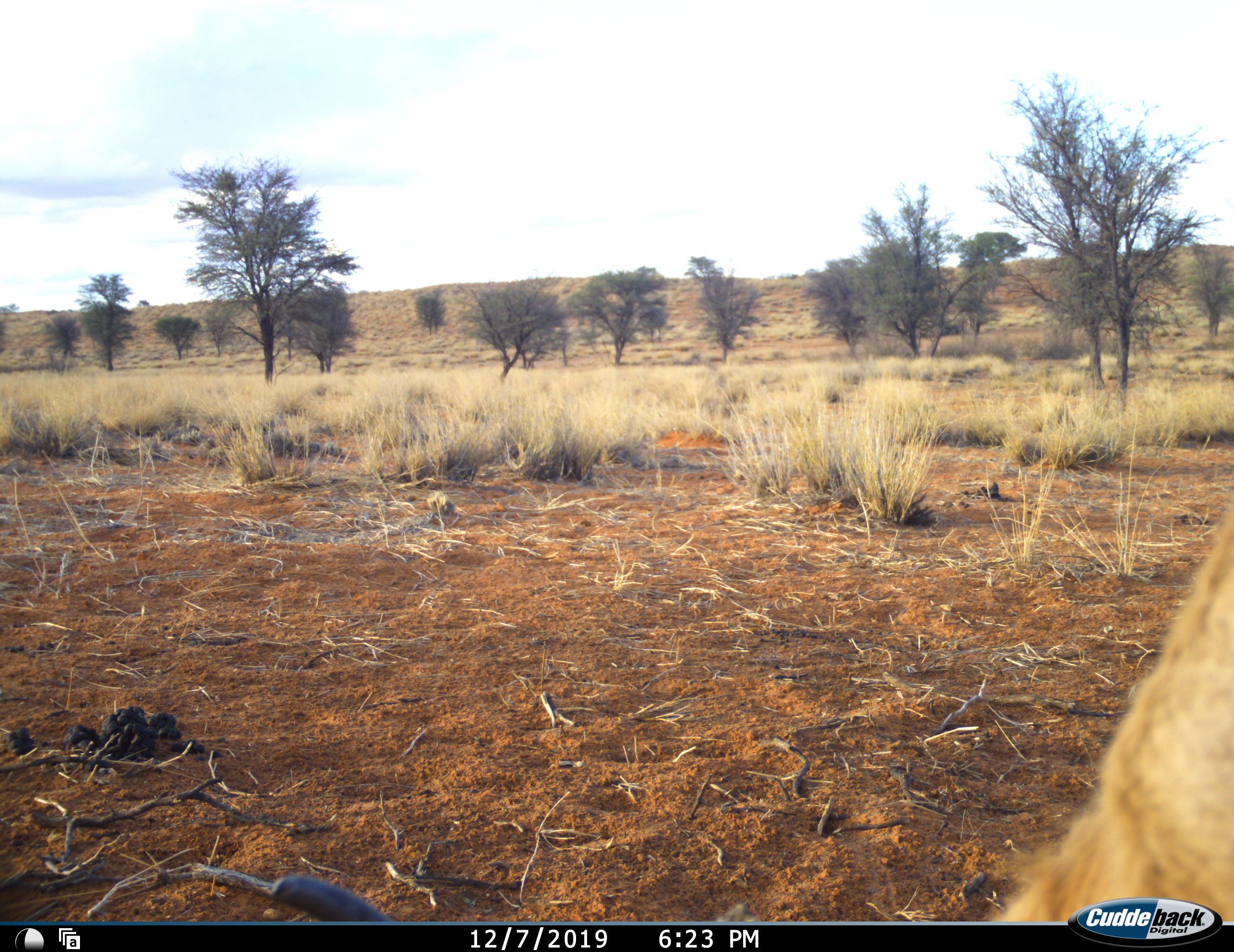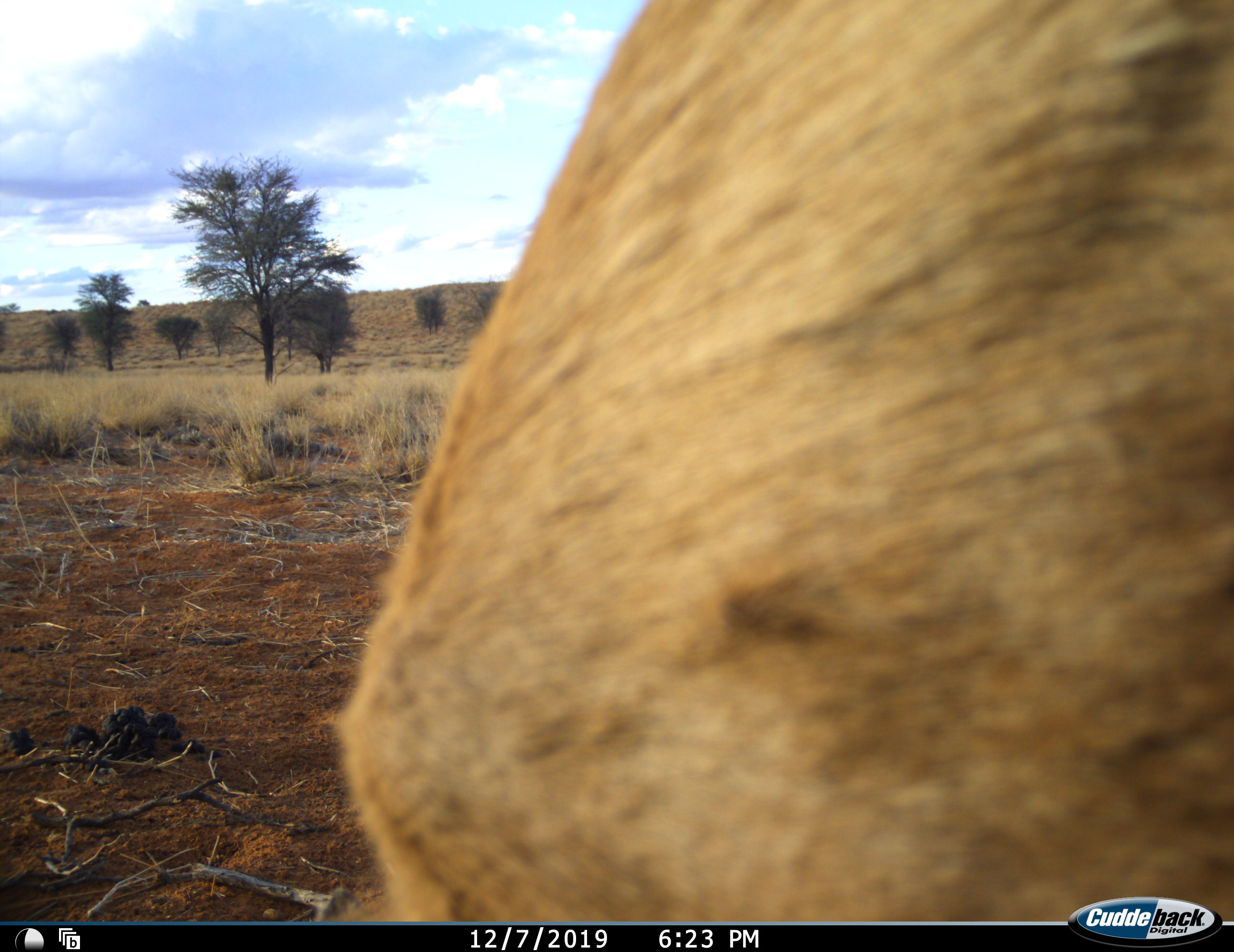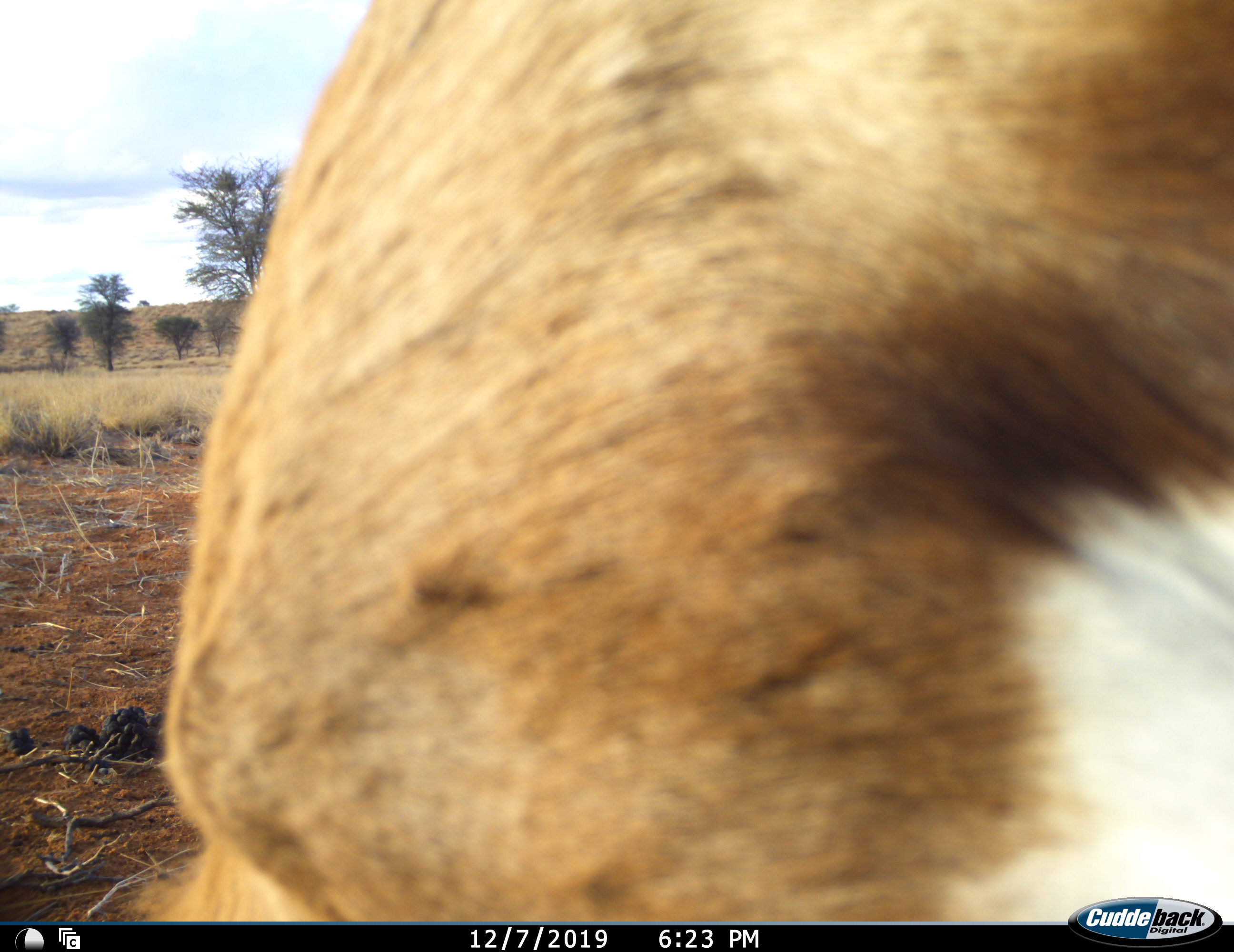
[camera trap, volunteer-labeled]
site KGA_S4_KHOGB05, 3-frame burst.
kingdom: Animalia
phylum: Chordata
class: Mammalia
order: Artiodactyla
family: Bovidae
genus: Antidorcas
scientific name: Antidorcas marsupialis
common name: springbok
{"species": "springbok (Antidorcas marsupialis)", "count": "1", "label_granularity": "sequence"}